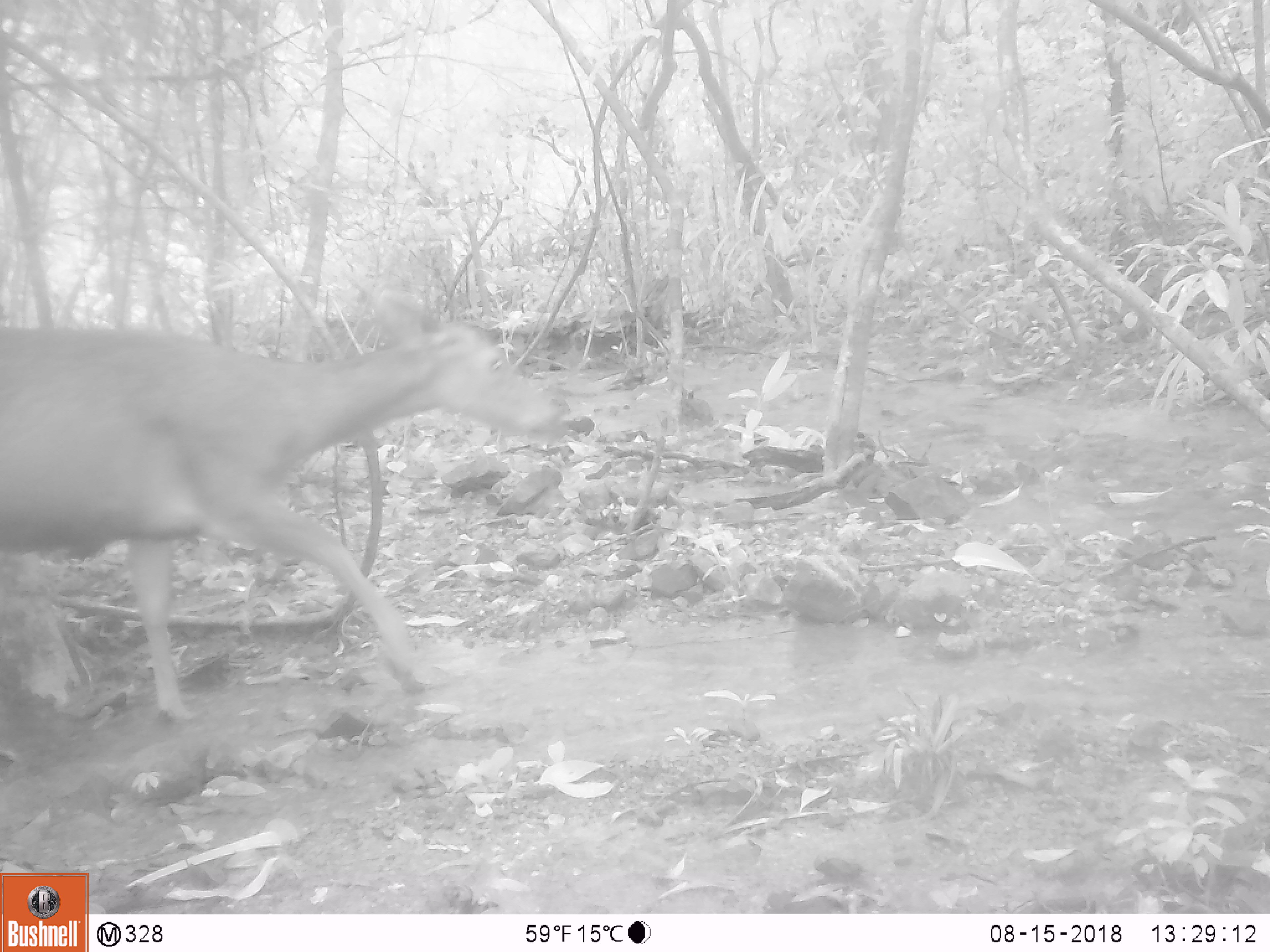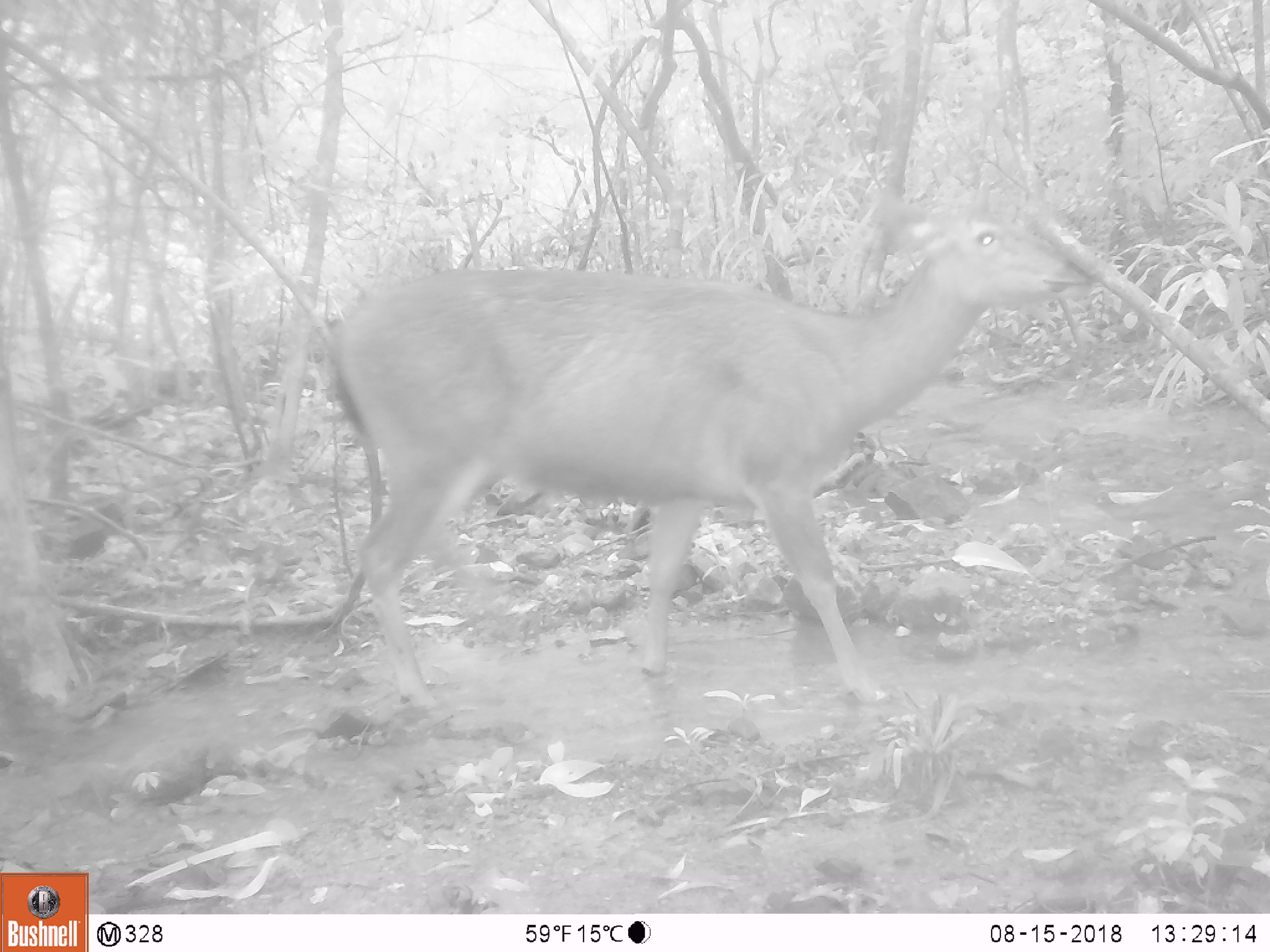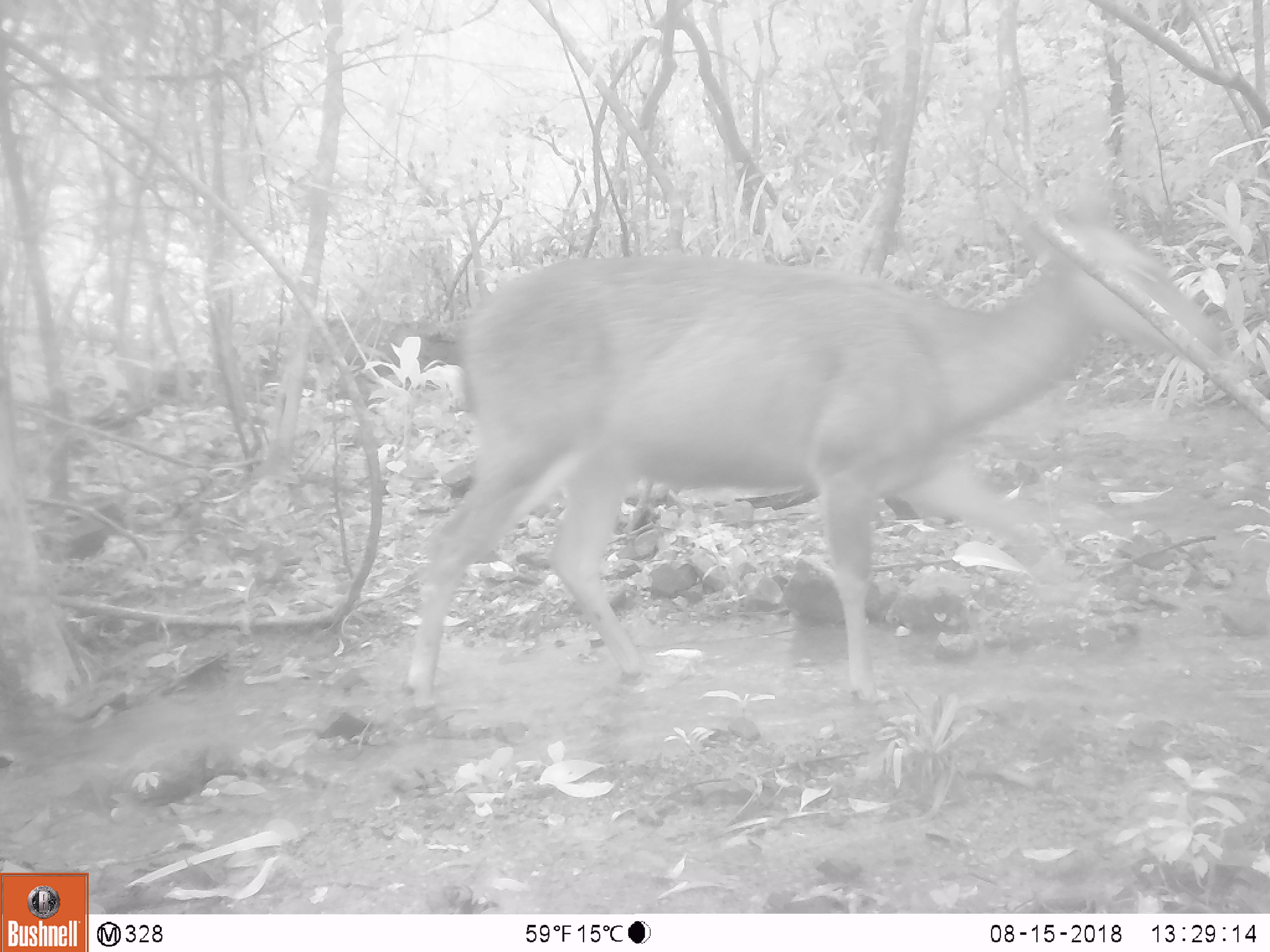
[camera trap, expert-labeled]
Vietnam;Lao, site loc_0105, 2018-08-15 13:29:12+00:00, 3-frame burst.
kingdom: Animalia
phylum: Chordata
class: Mammalia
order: Artiodactyla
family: Cervidae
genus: Rusa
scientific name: Rusa unicolor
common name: sambar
Sambar (Rusa unicolor). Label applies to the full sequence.